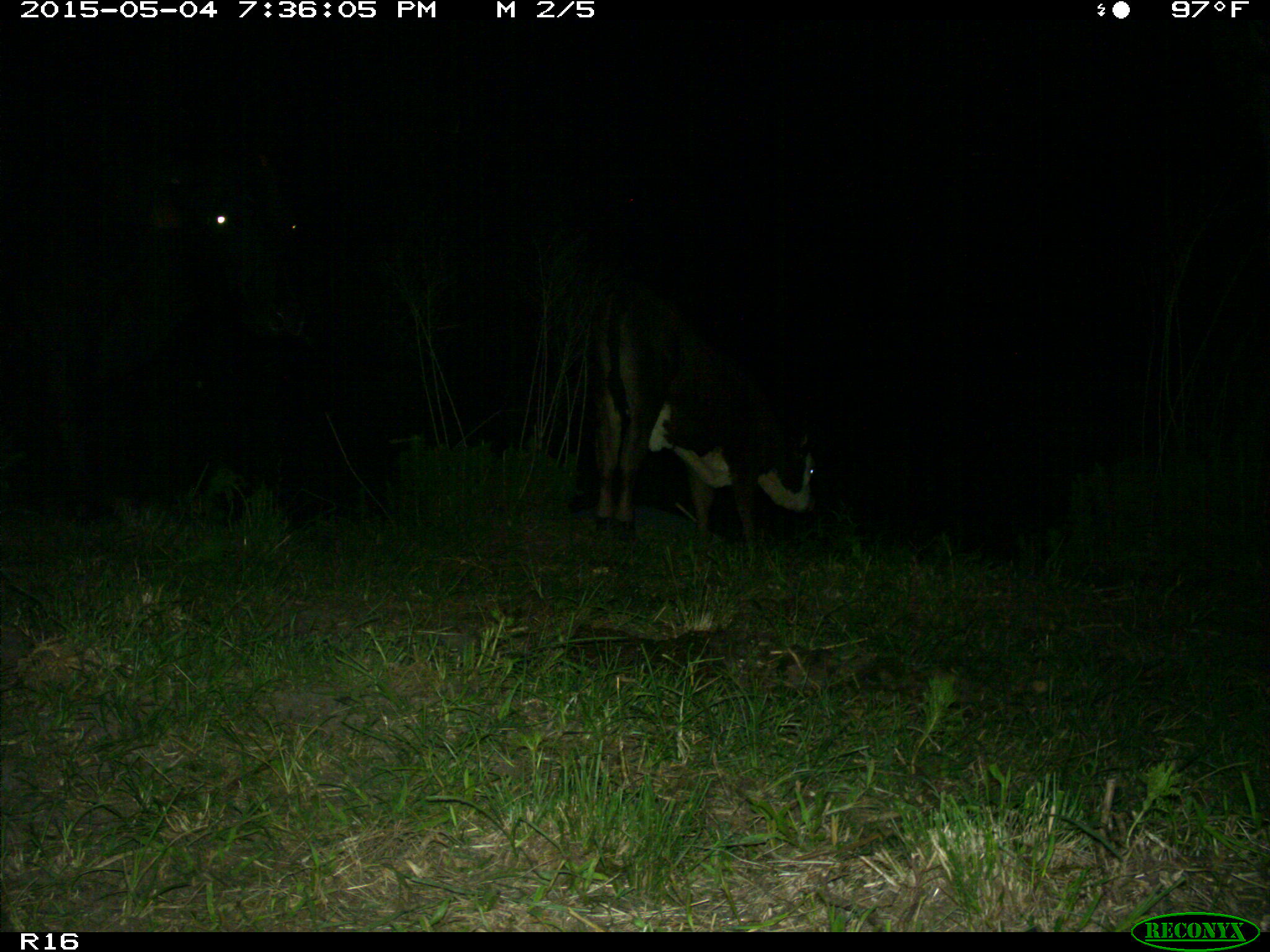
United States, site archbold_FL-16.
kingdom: Animalia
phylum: Chordata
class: Mammalia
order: Artiodactyla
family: Bovidae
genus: Bos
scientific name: Bos taurus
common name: domestic cow